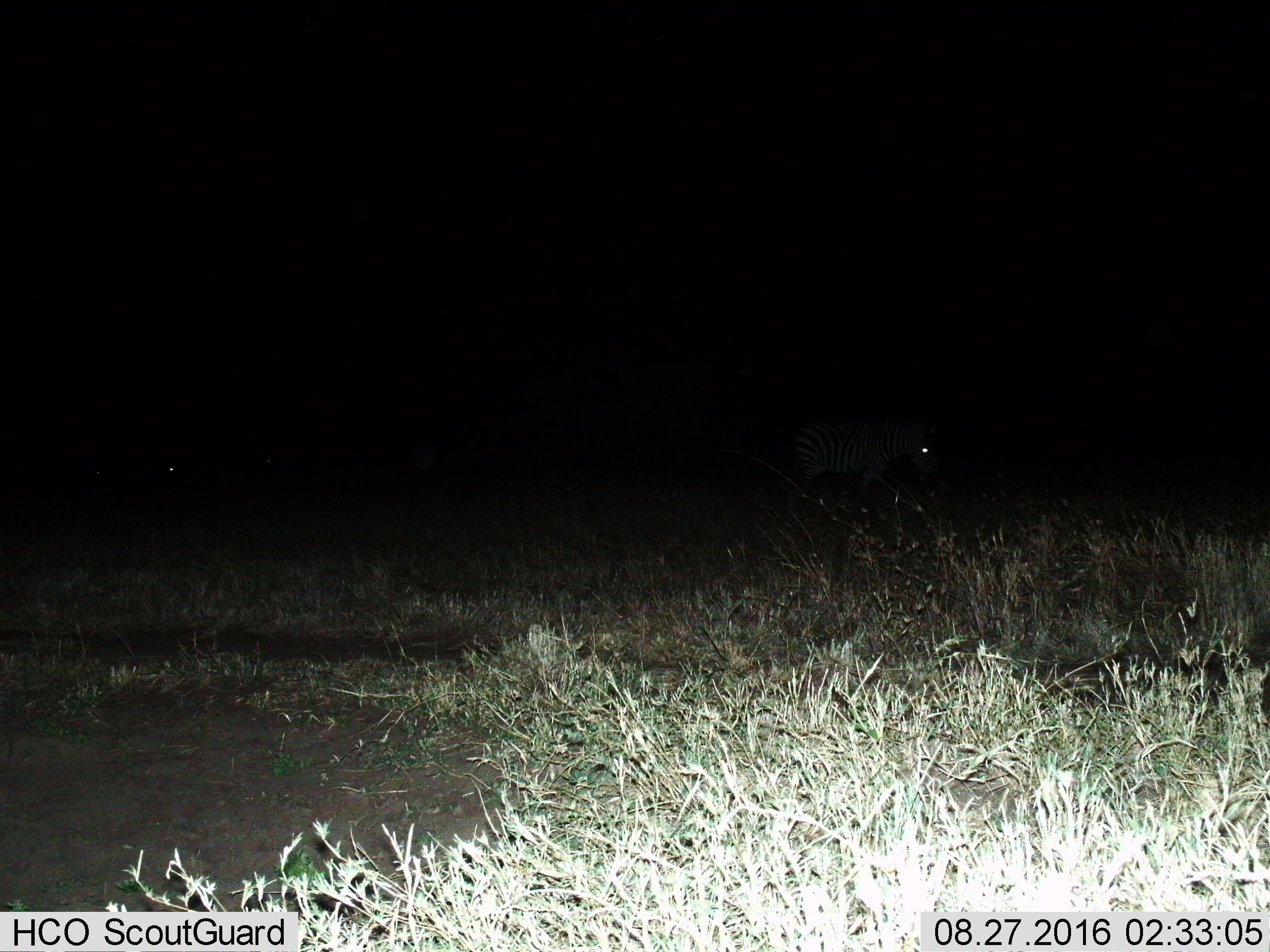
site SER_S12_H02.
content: unidentified animal